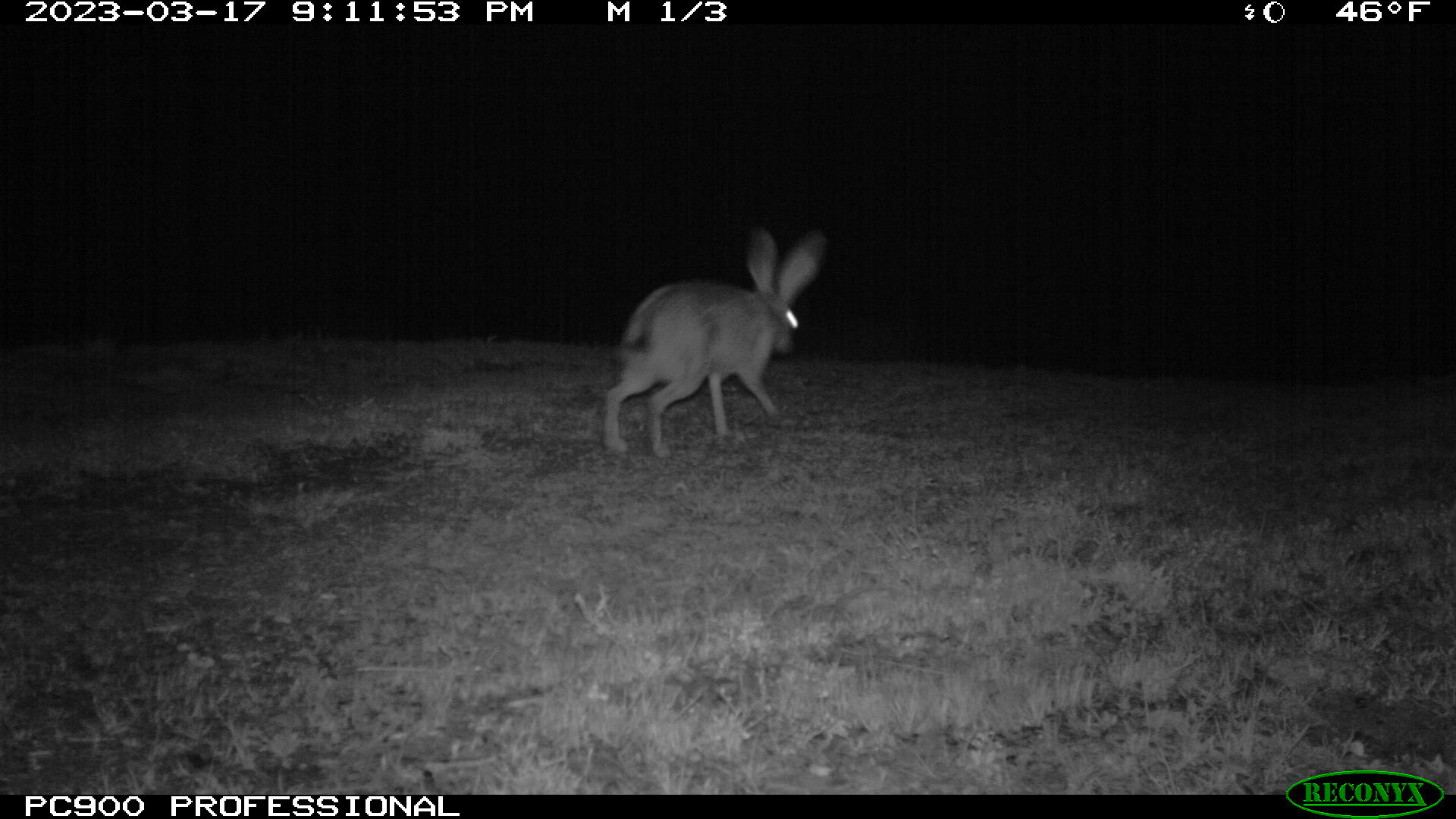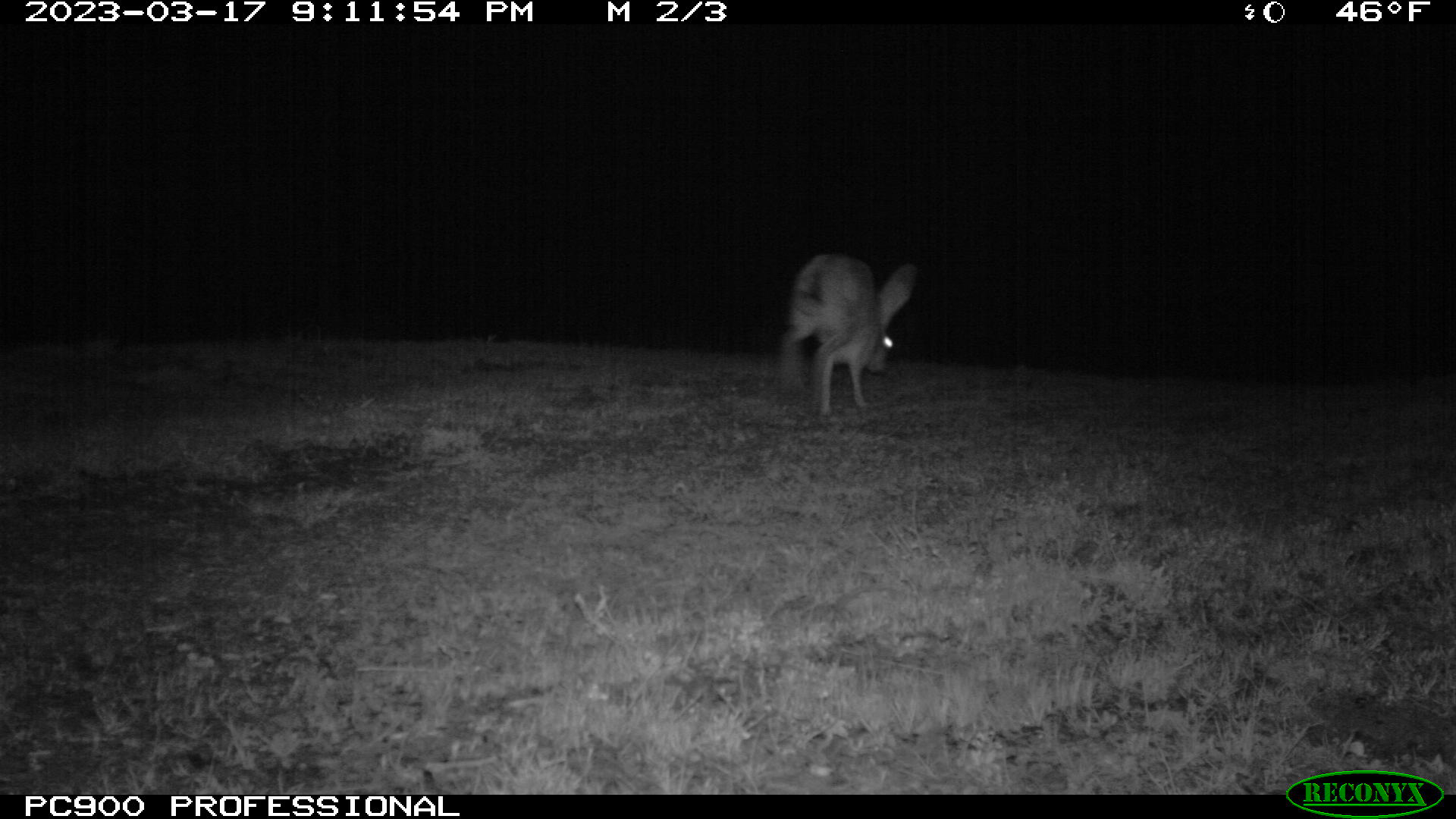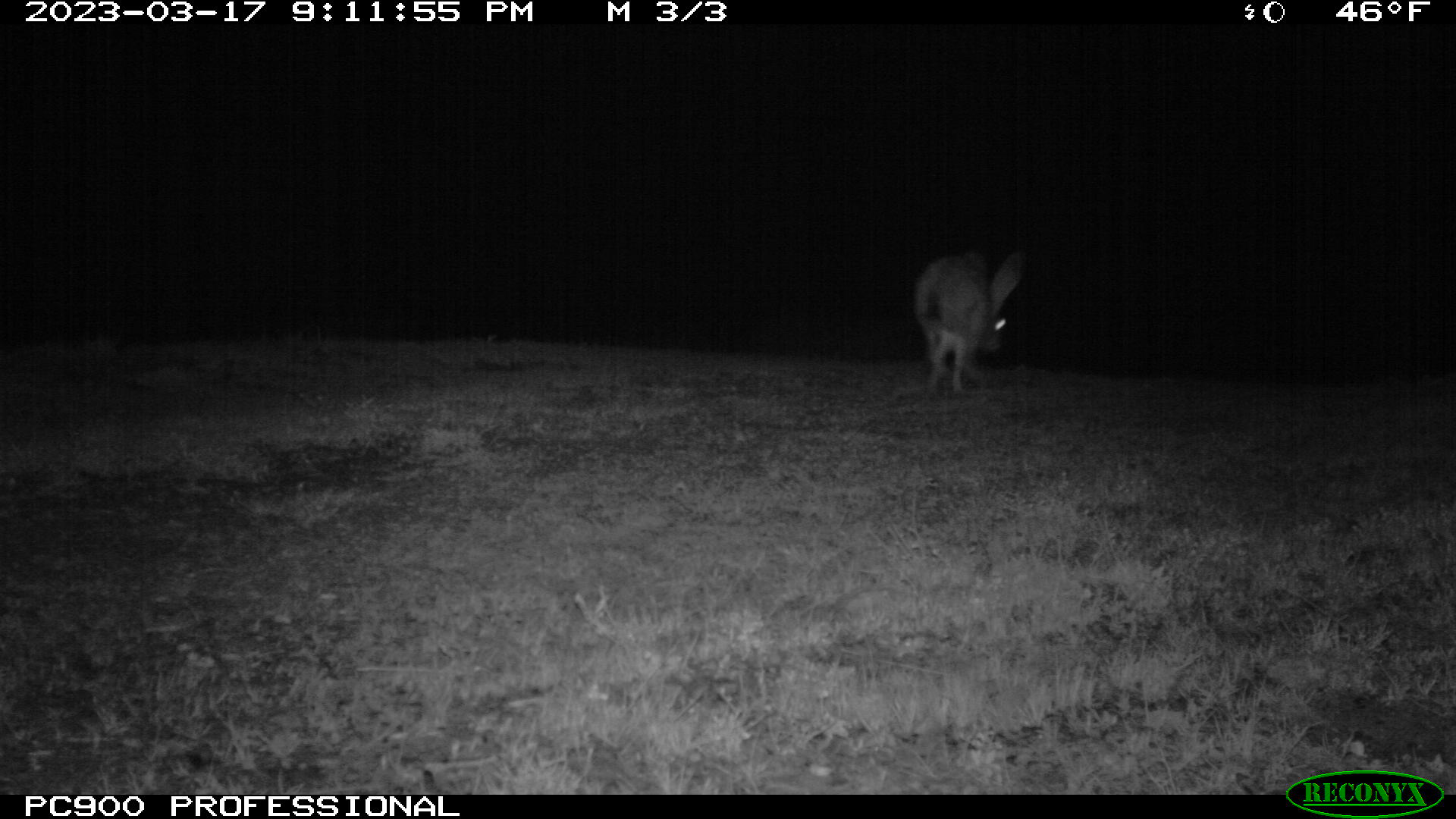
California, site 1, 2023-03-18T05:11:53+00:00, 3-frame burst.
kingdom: Animalia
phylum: Chordata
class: Mammalia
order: Lagomorpha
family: Leporidae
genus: Lepus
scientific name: Lepus californicus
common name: black-tailed jackrabbit